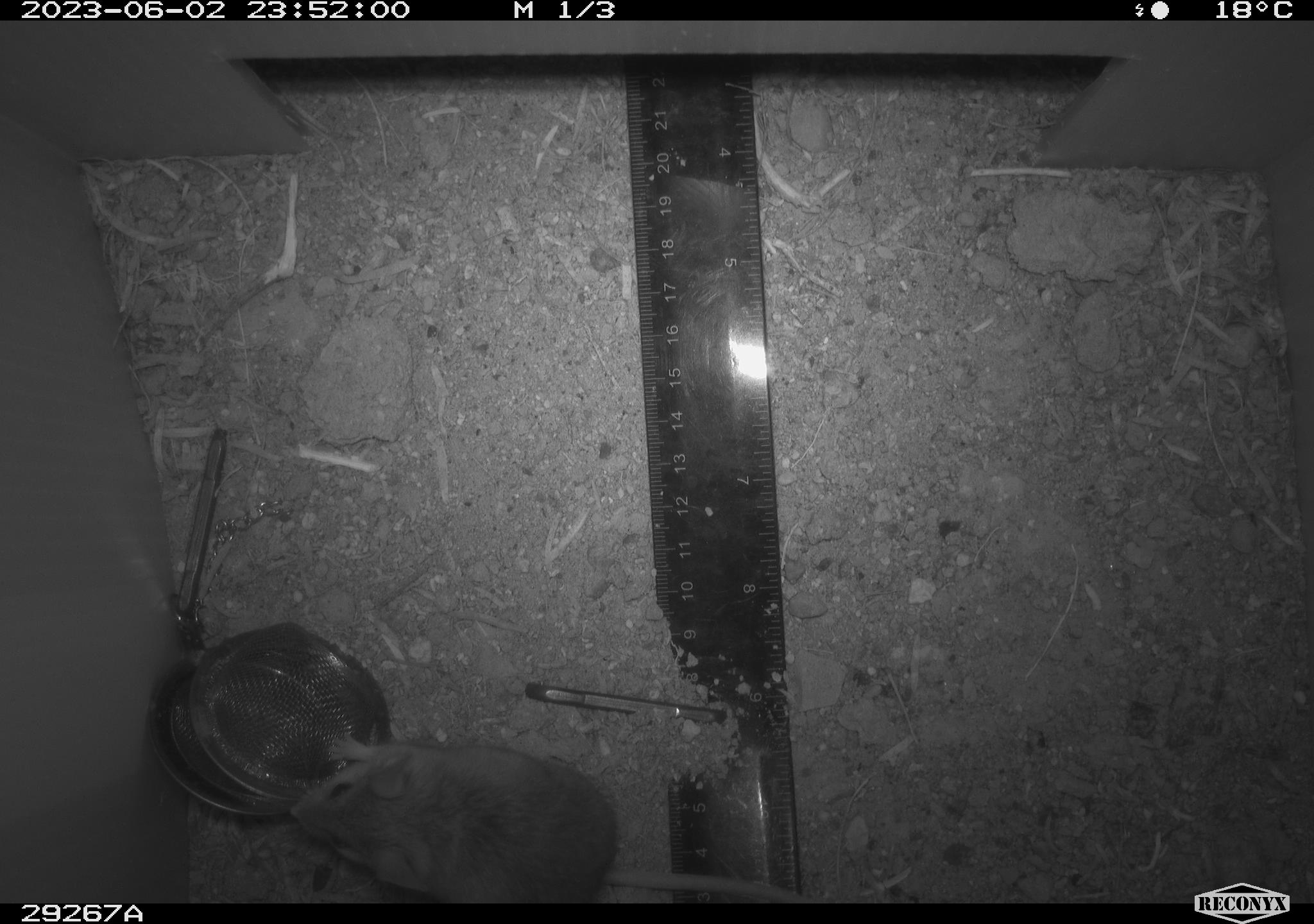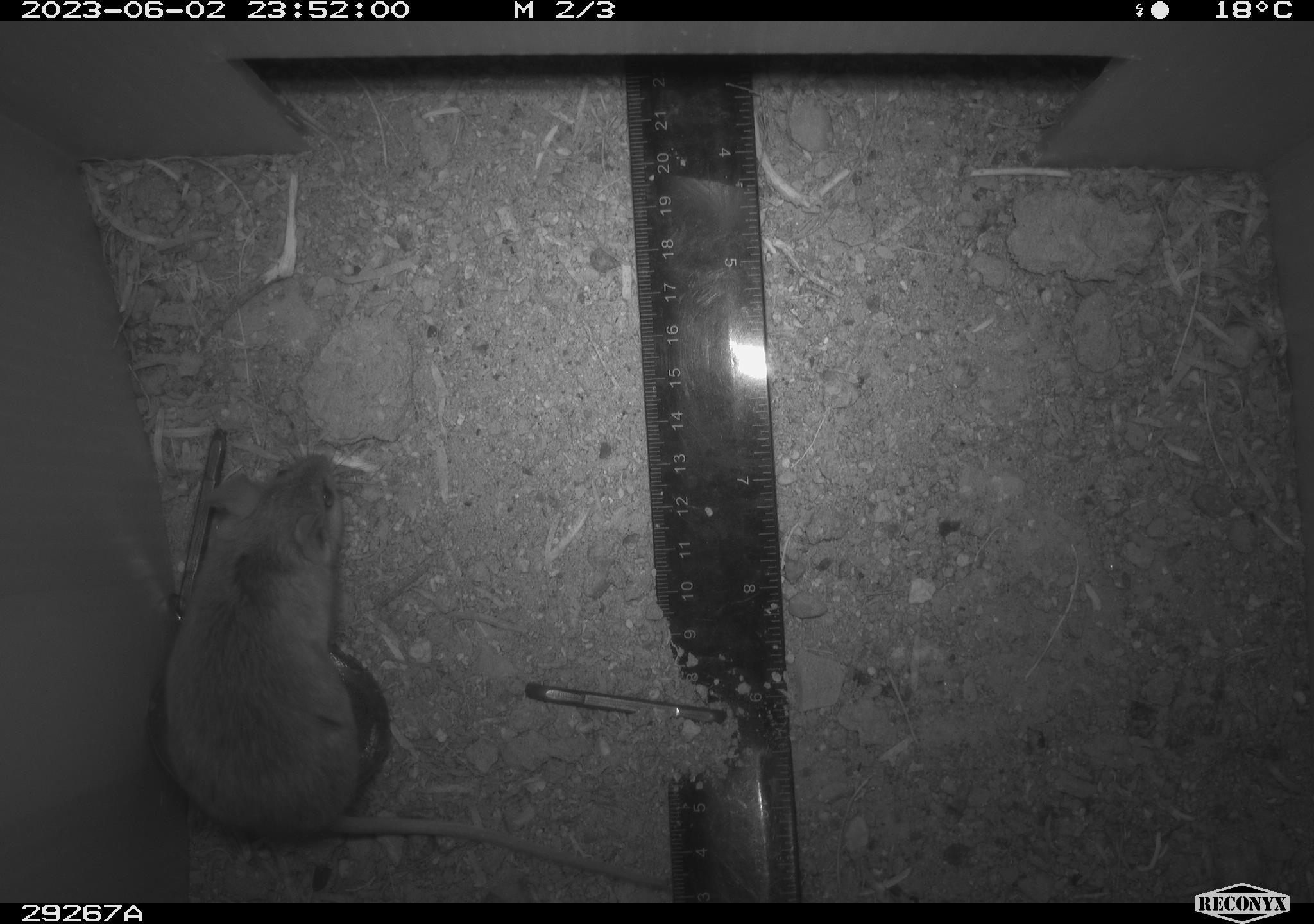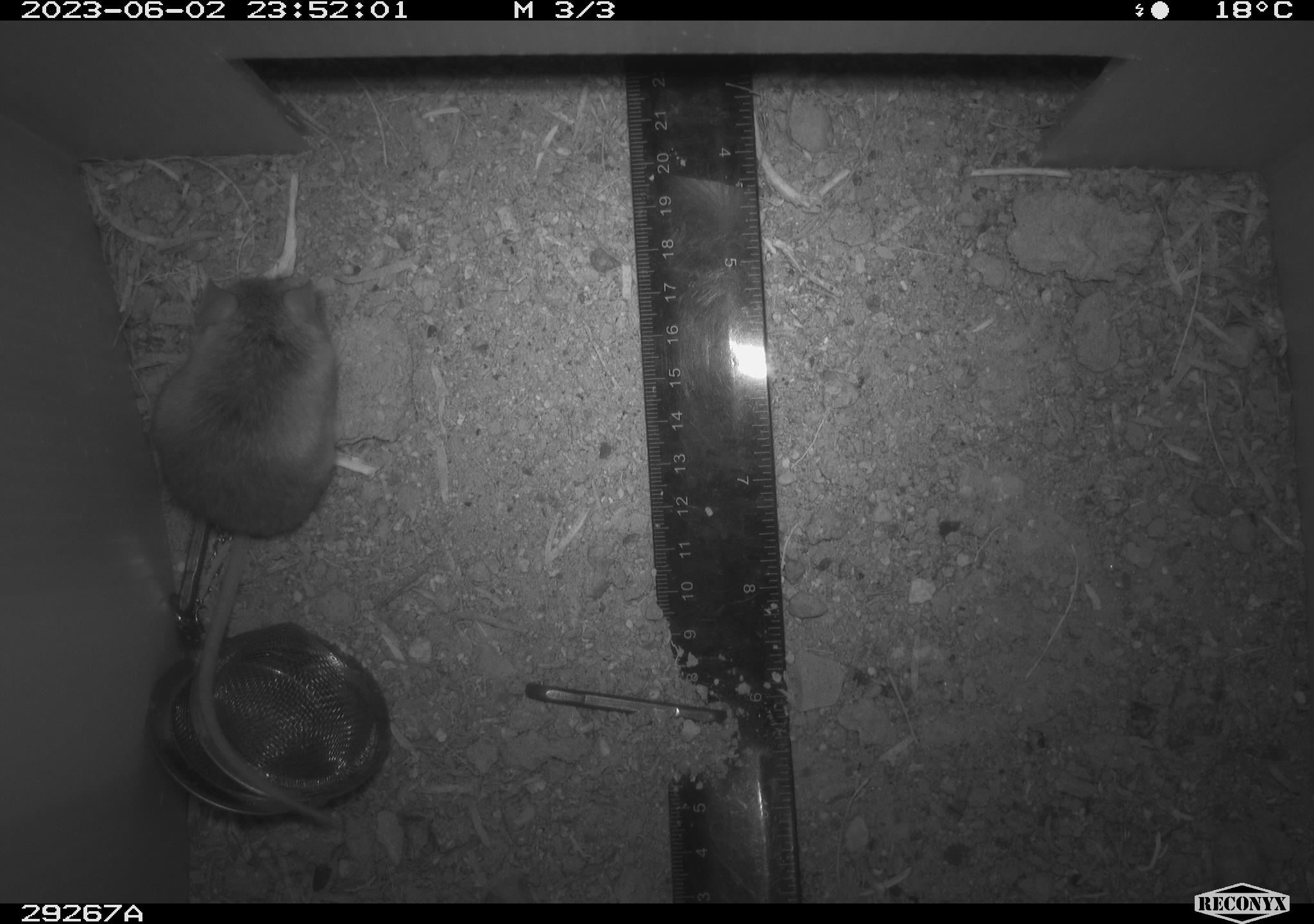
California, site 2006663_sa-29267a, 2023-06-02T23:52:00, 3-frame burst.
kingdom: Animalia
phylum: Chordata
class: Mammalia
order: Rodentia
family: Cricetidae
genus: Peromyscus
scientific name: Peromyscus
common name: deer mice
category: peromyscus species